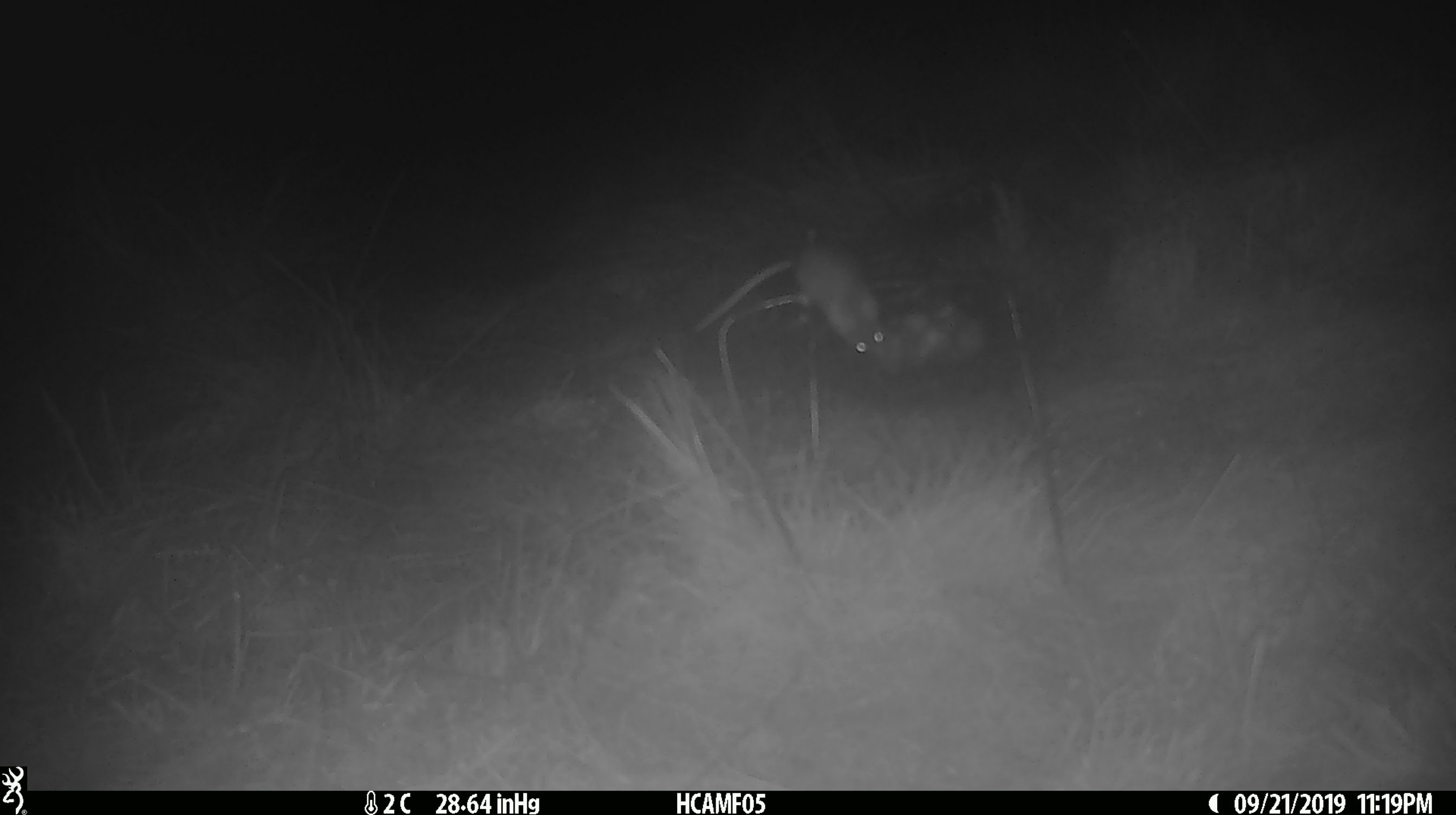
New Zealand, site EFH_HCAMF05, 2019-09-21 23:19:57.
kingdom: Animalia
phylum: Chordata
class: Mammalia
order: Rodentia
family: Muridae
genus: Mus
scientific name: Mus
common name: mouse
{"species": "mouse (Mus)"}